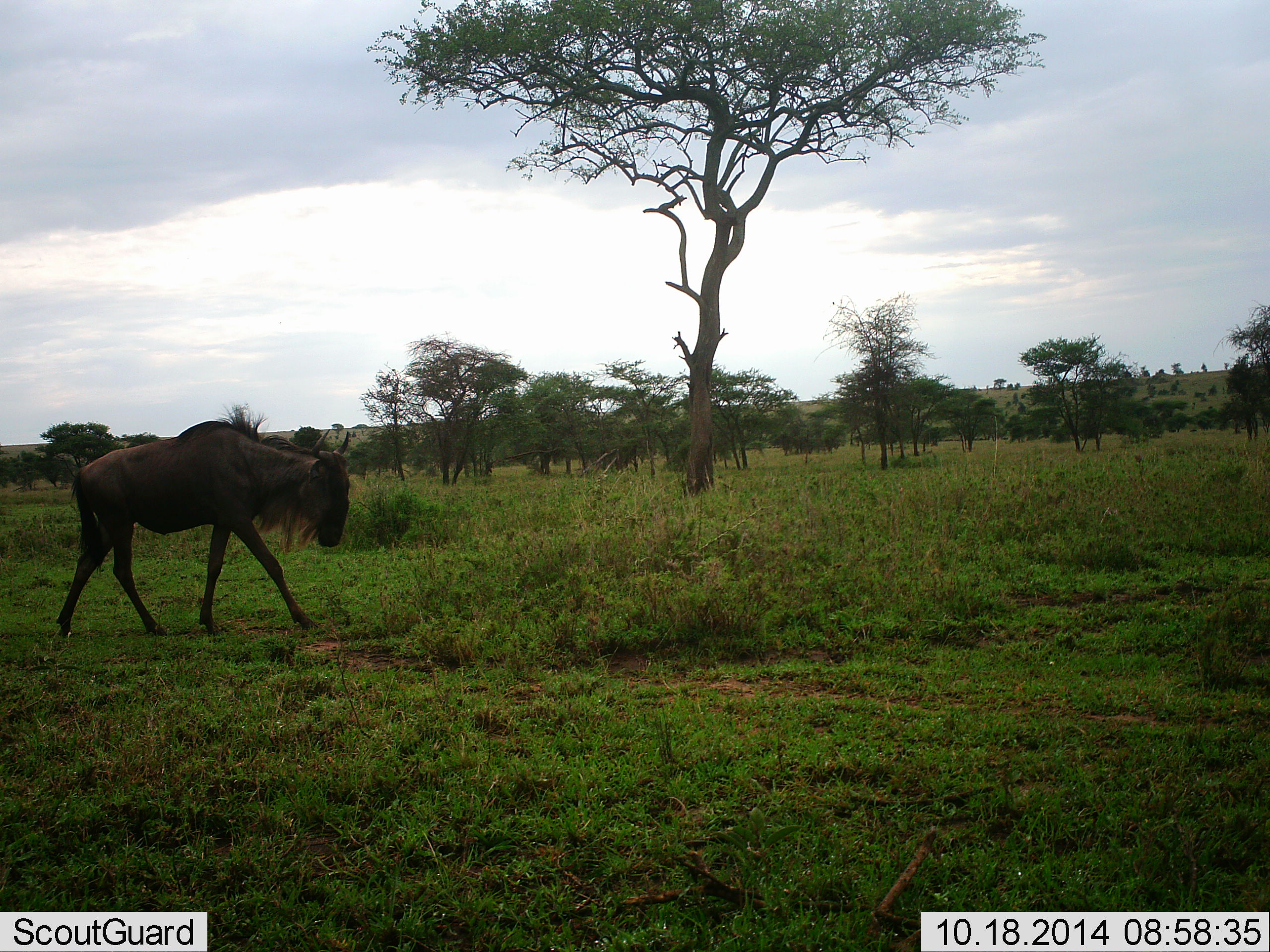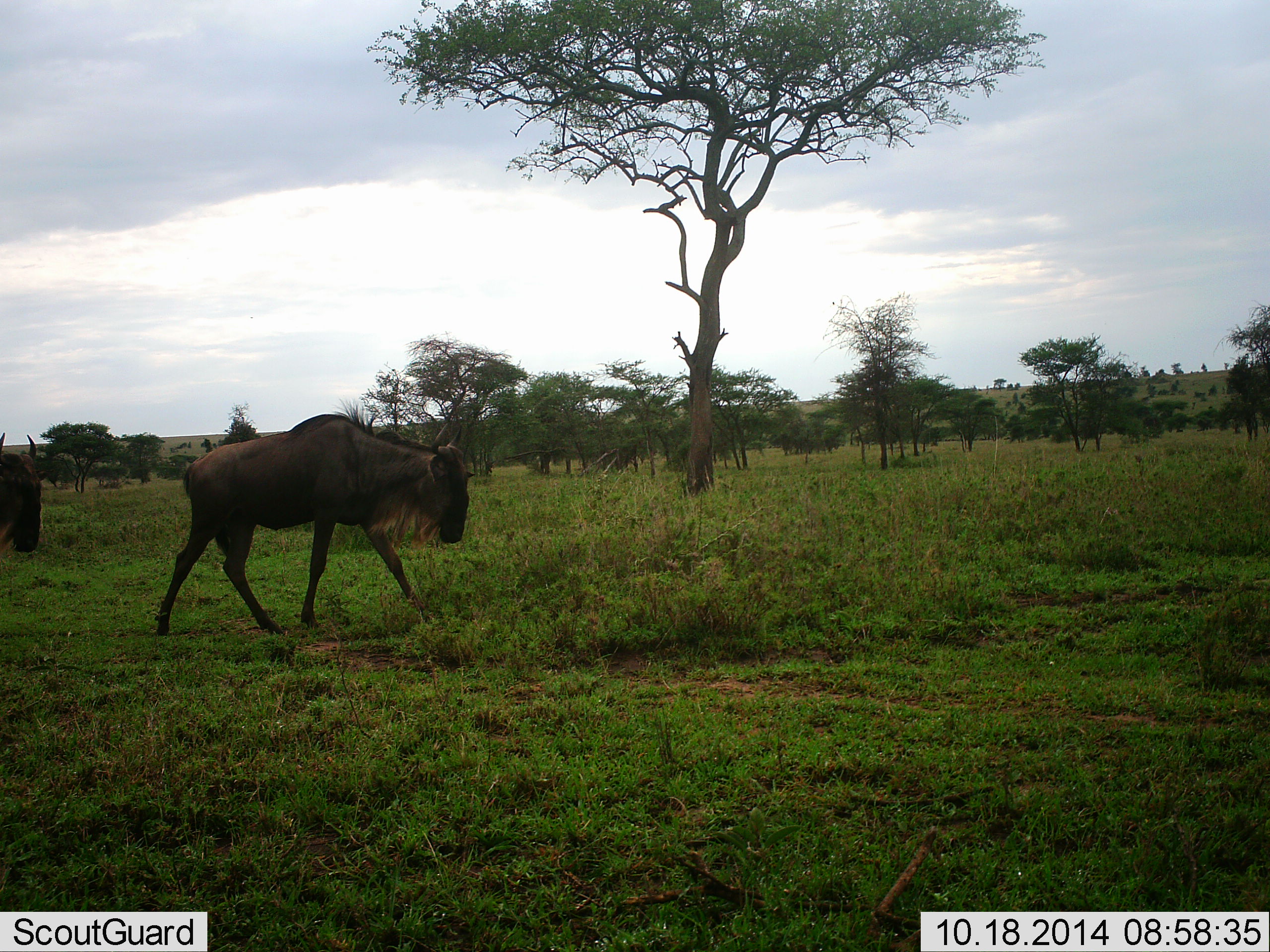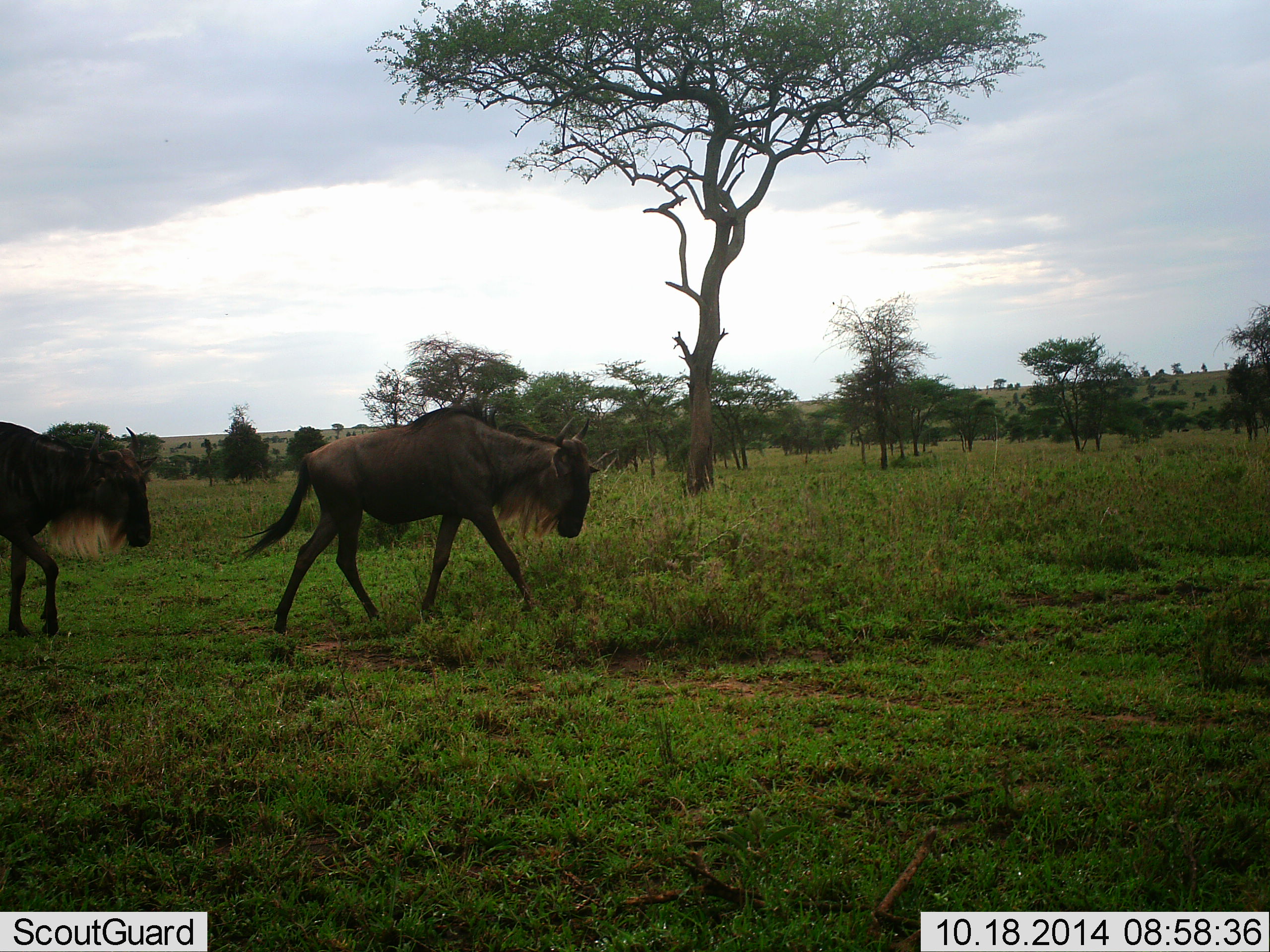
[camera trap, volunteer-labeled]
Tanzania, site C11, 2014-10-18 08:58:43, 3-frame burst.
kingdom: Animalia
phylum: Chordata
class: Mammalia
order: Artiodactyla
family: Bovidae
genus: Connochaetes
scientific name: Connochaetes taurinus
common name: blue wildebeest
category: wildebeest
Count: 2.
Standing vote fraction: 0%.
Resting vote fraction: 0%.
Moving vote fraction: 90%.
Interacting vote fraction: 0%.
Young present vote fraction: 0%.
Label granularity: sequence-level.